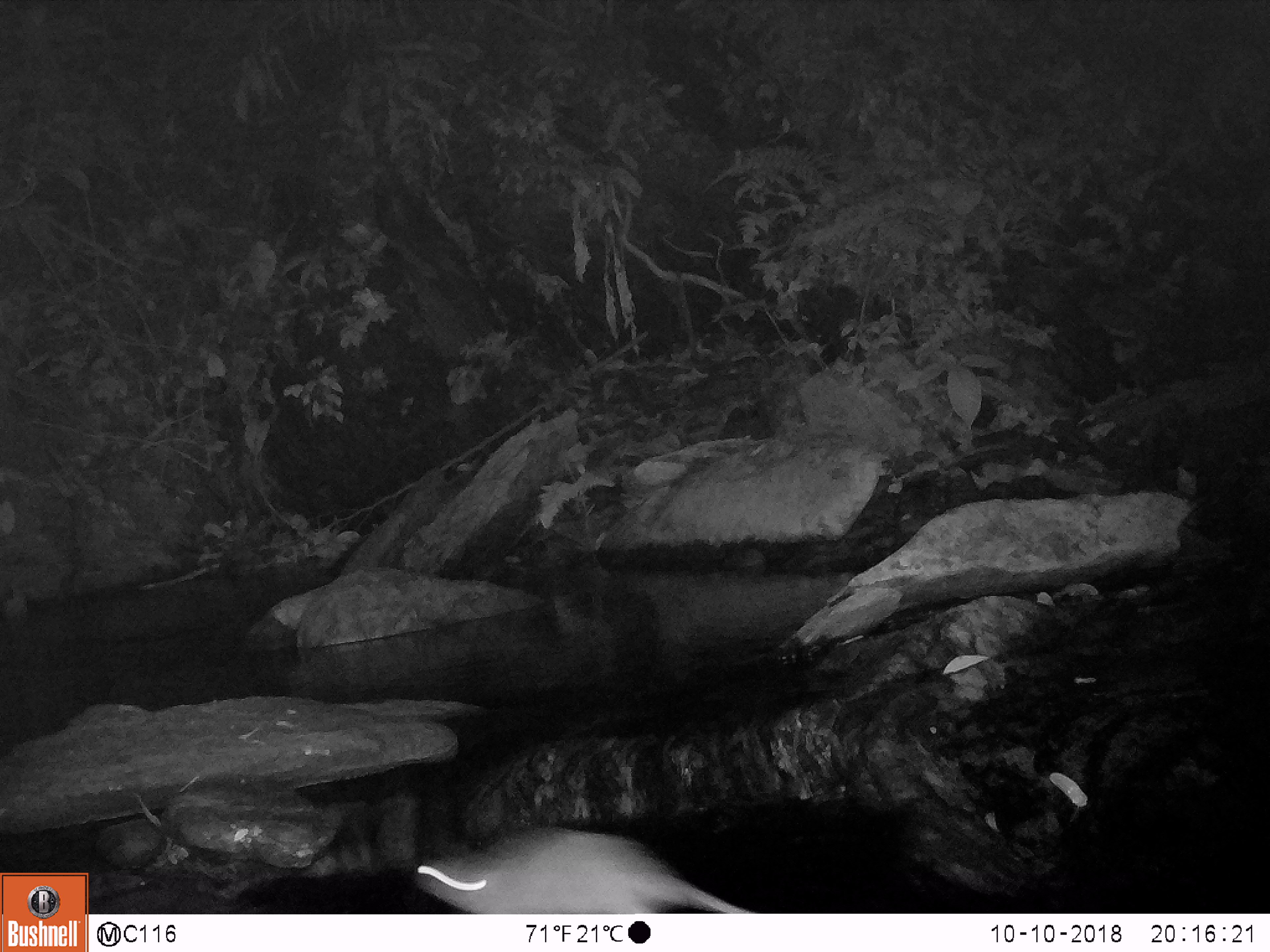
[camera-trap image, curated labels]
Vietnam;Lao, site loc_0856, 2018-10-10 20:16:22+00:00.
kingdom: Animalia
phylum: Chordata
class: Mammalia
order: Rodentia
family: Muridae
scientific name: Muridae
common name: old-world mice and rats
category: unidentified murid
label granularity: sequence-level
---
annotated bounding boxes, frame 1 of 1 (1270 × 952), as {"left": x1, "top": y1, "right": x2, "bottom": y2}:
unidentified murid: {"left": 413, "top": 824, "right": 758, "bottom": 914}